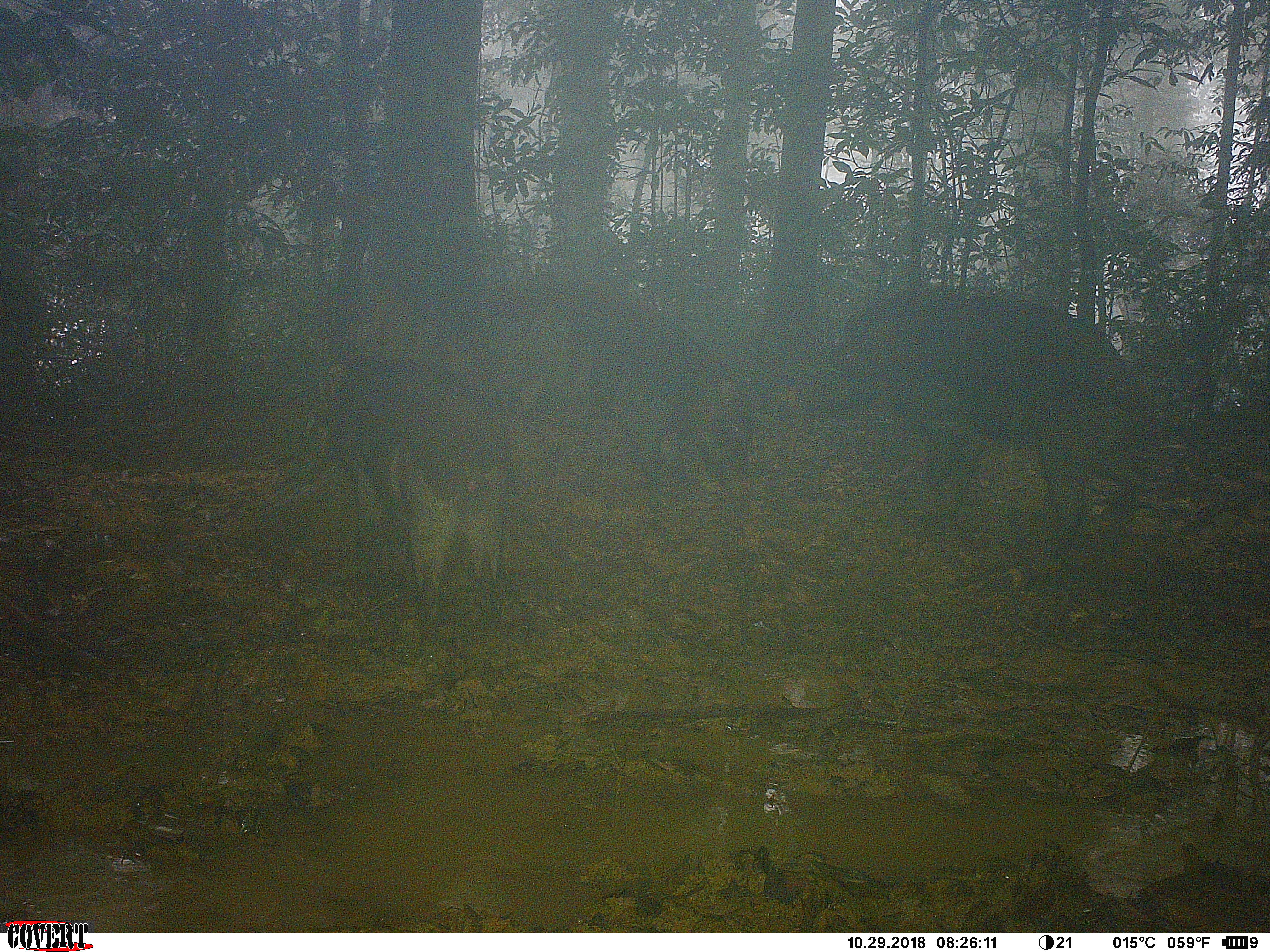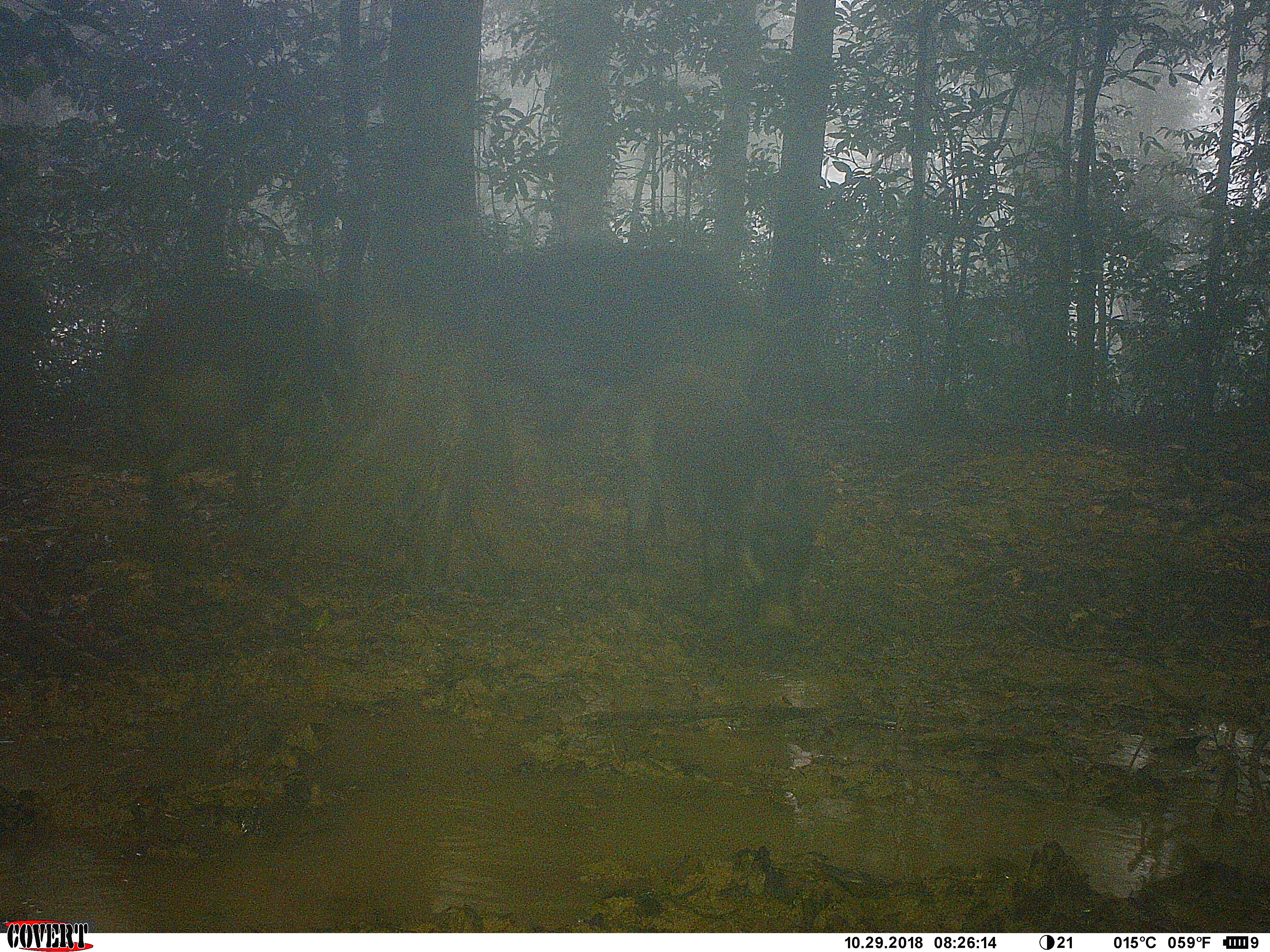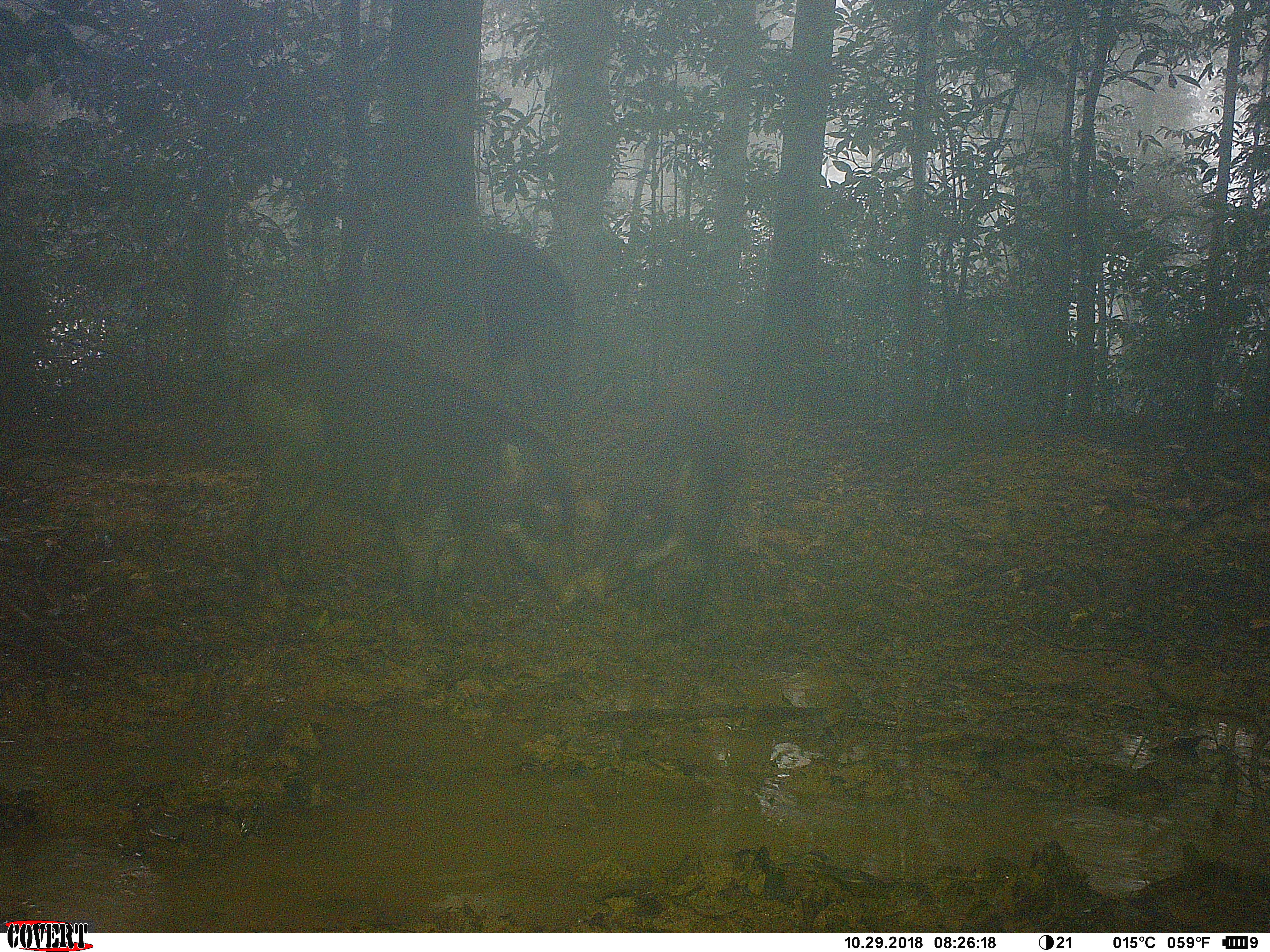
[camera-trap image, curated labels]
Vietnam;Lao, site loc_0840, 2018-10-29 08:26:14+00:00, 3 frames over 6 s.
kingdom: Animalia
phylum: Chordata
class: Mammalia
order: Artiodactyla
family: Suidae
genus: Sus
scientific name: Sus scrofa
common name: eurasian wild pig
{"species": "eurasian wild pig (Sus scrofa)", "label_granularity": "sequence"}